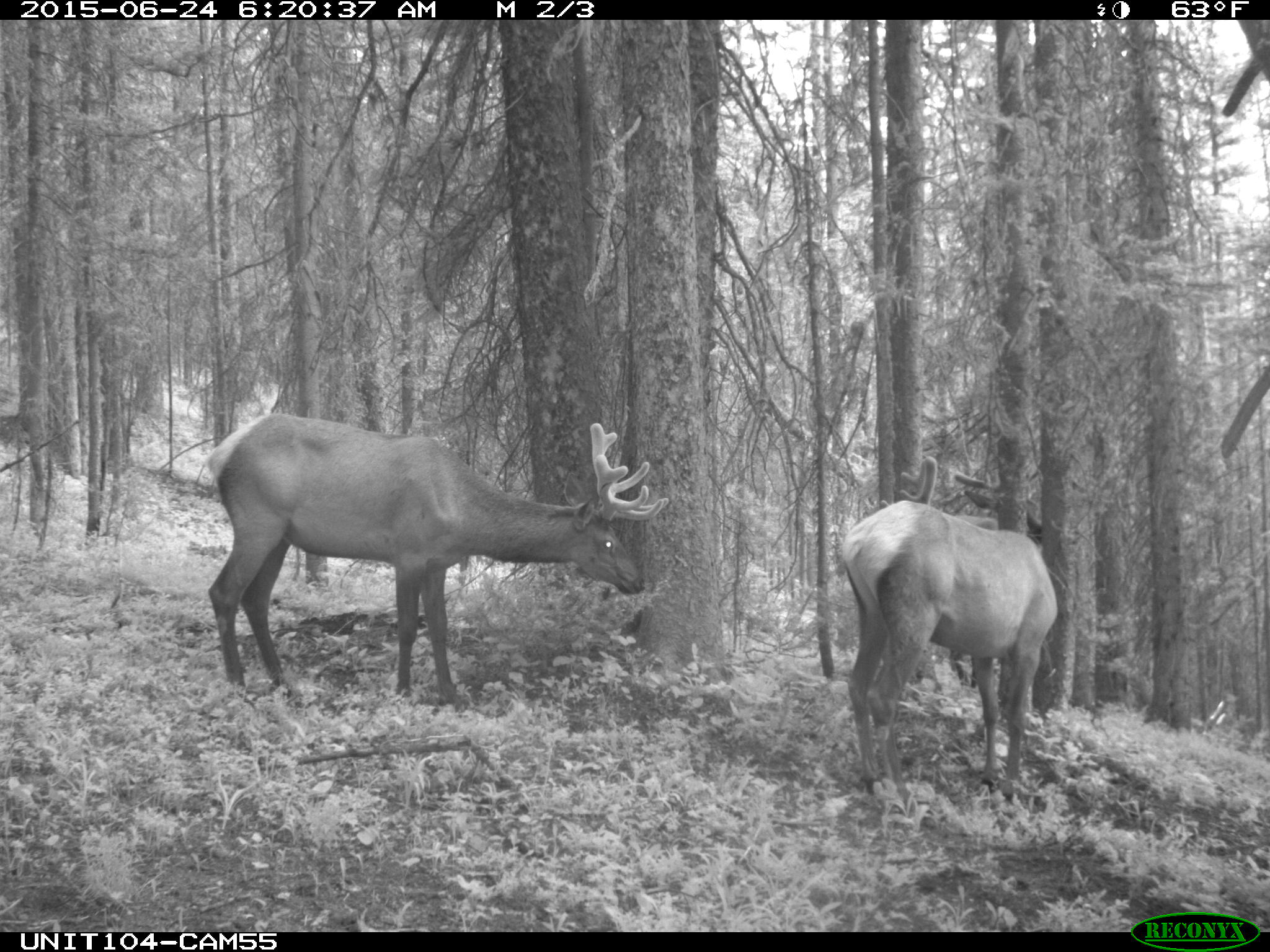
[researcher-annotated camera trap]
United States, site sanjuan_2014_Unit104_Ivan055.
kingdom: Animalia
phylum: Chordata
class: Mammalia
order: Artiodactyla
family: Cervidae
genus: Cervus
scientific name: Cervus elaphus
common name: red deer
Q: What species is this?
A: Cervus elaphus (red deer).